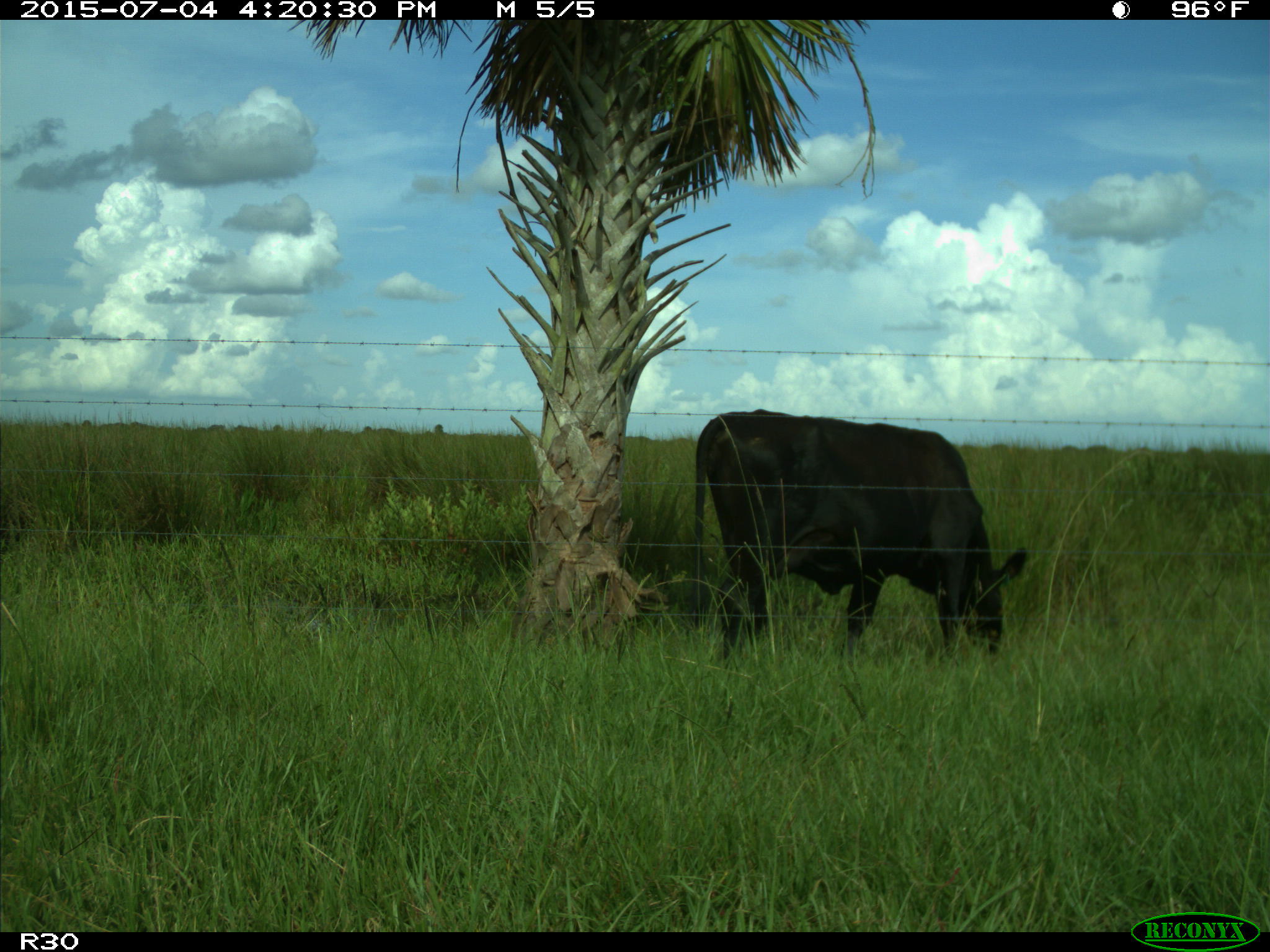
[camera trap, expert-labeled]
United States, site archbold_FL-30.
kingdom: Animalia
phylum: Chordata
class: Mammalia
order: Artiodactyla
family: Bovidae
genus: Bos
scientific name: Bos taurus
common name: domestic cow